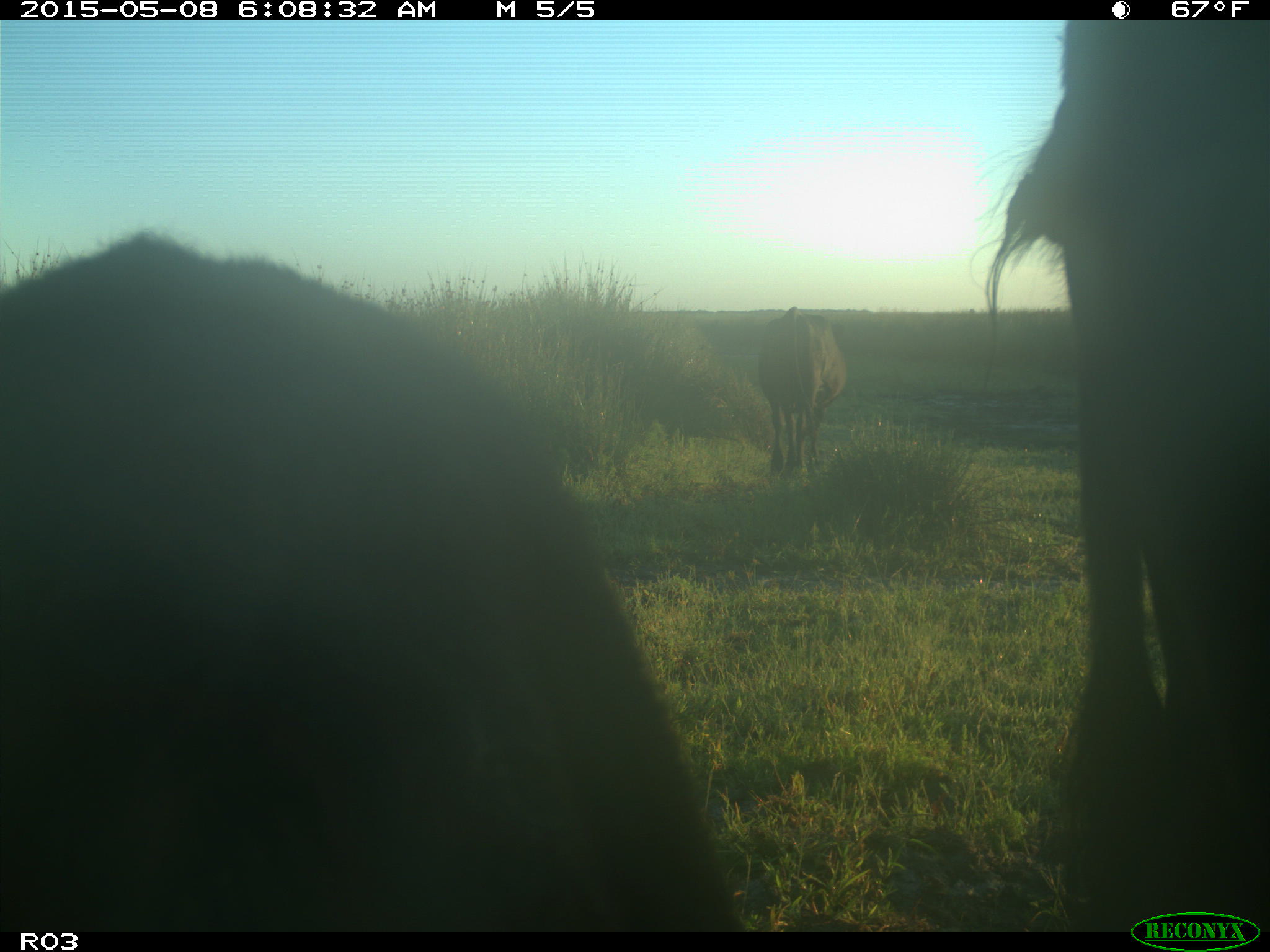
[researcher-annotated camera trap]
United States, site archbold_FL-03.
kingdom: Animalia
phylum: Chordata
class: Mammalia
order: Artiodactyla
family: Bovidae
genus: Bos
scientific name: Bos taurus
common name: domestic cow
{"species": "Bos taurus (domestic cow)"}